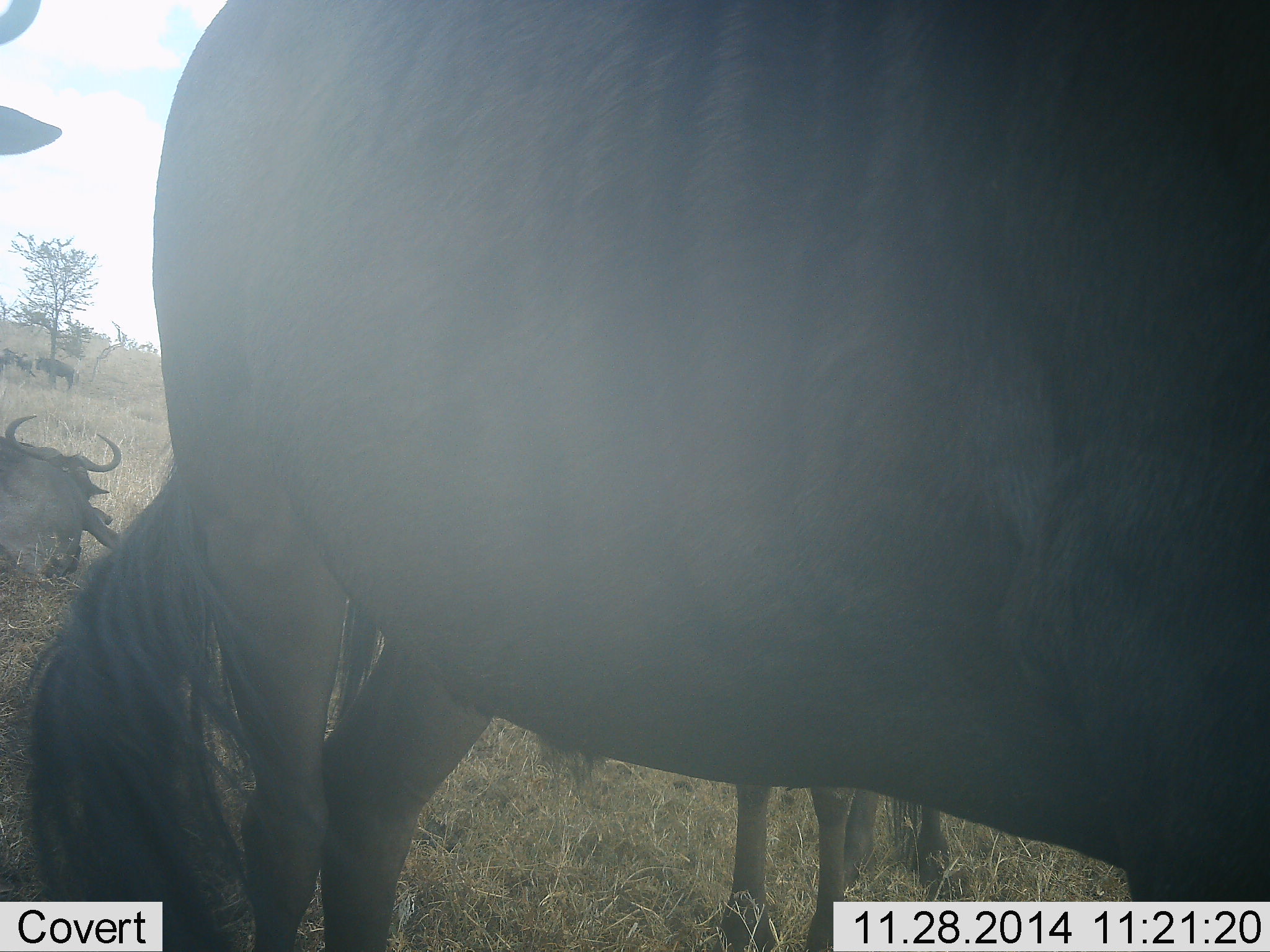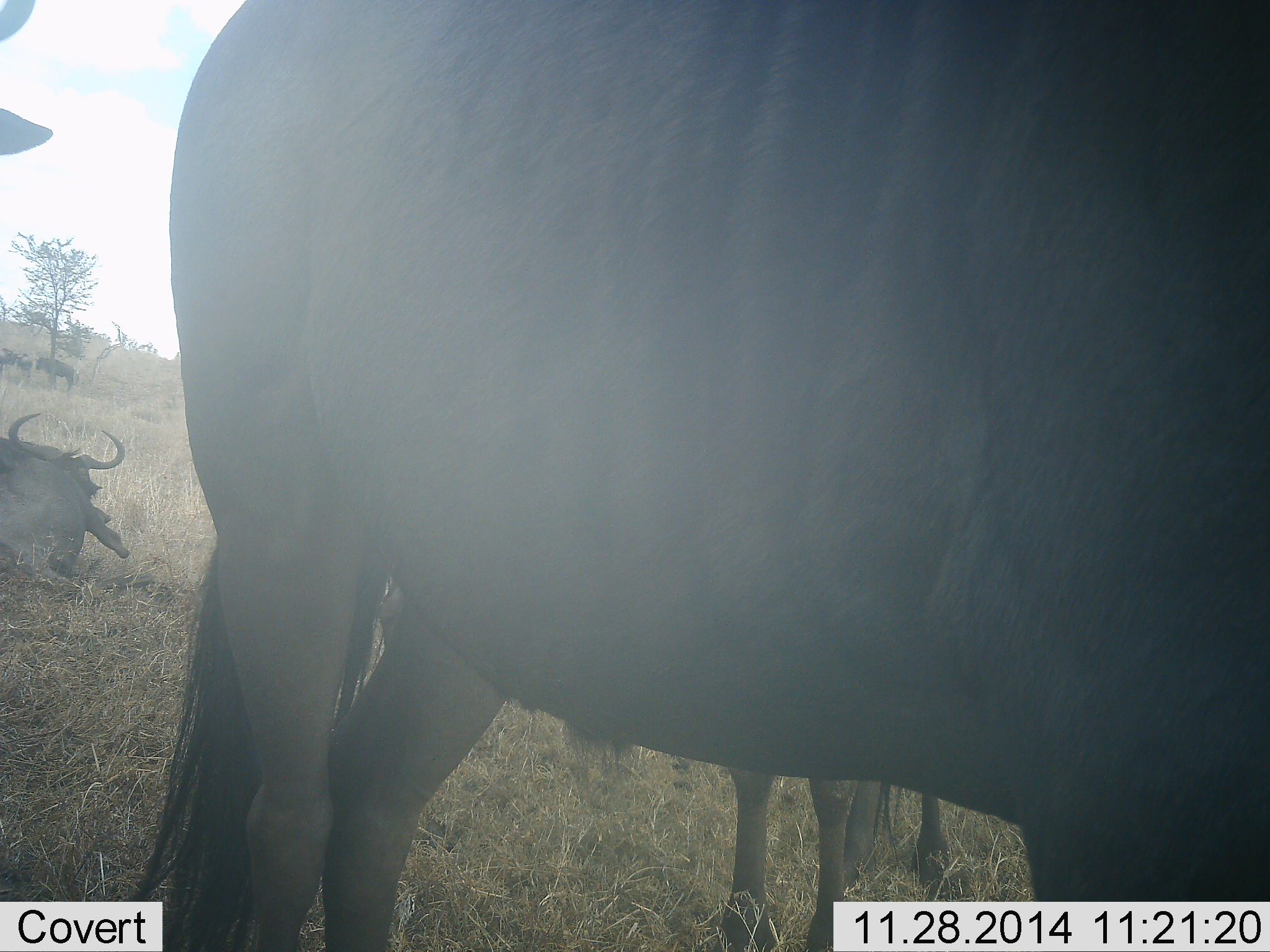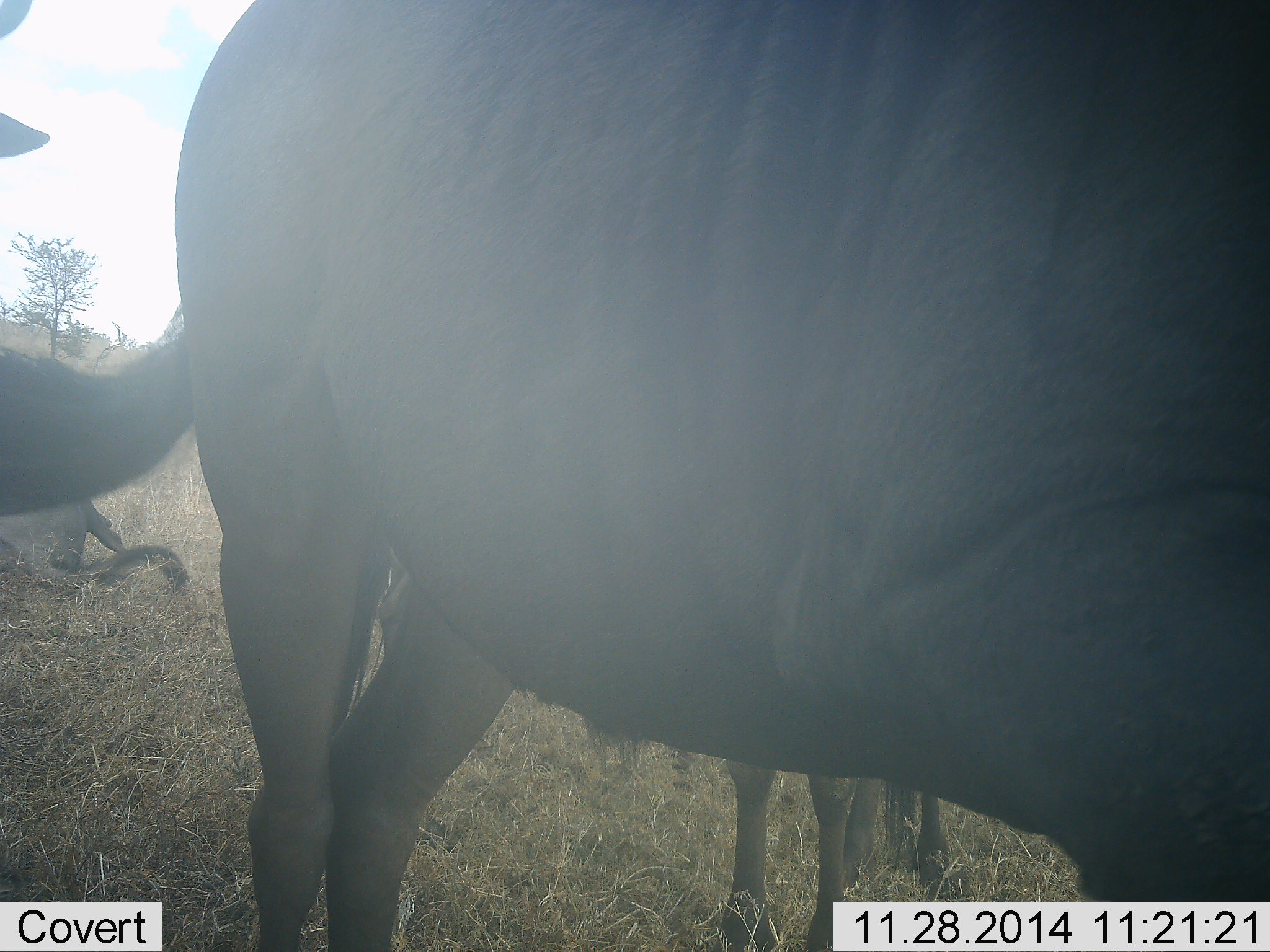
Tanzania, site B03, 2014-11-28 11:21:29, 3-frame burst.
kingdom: Animalia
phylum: Chordata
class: Mammalia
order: Artiodactyla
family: Bovidae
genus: Connochaetes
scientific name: Connochaetes taurinus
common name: blue wildebeest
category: wildebeest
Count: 4.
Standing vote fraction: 90%.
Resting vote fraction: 90%.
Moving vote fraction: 10%.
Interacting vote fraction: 0%.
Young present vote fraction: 20%.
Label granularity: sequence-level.